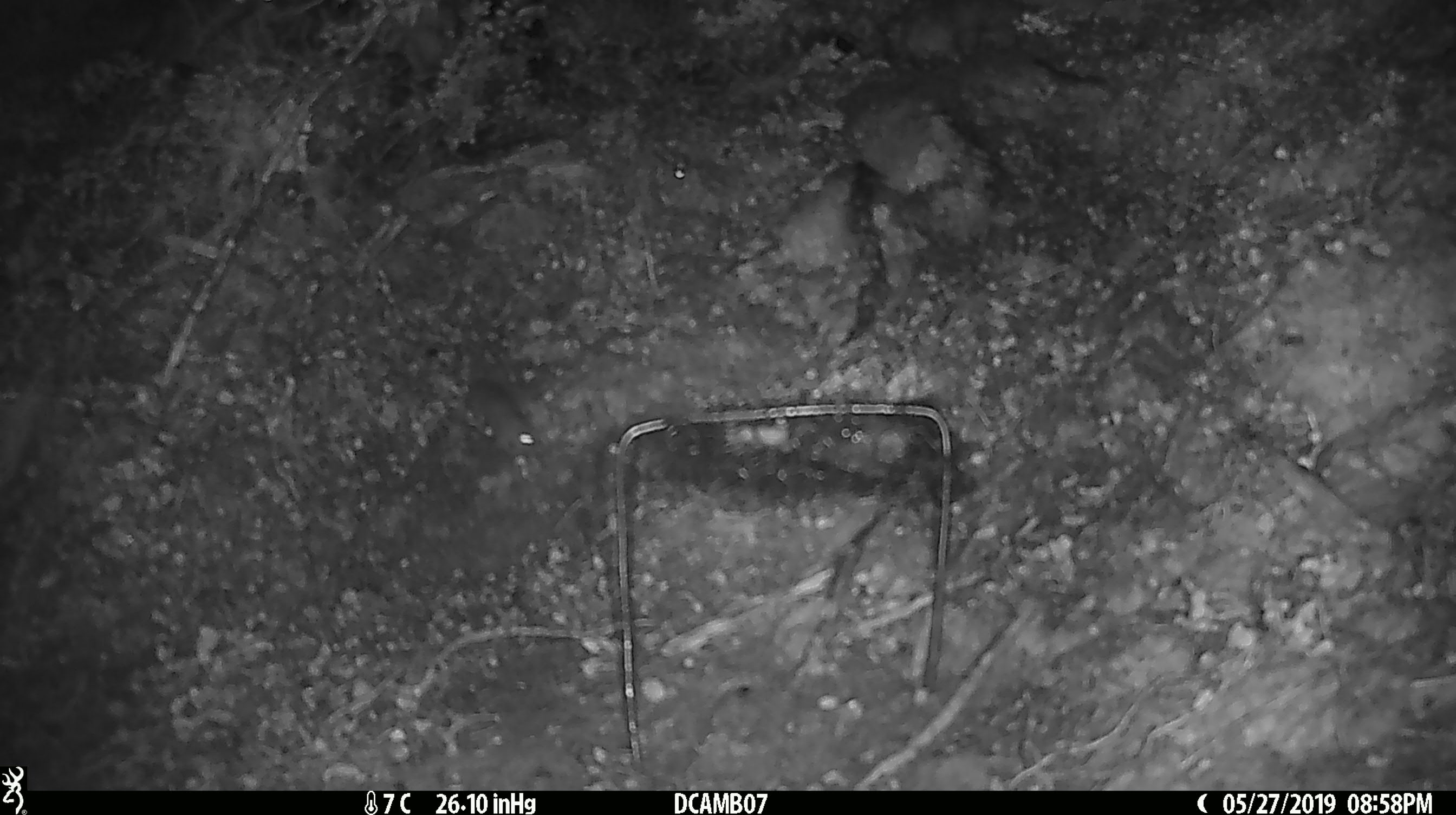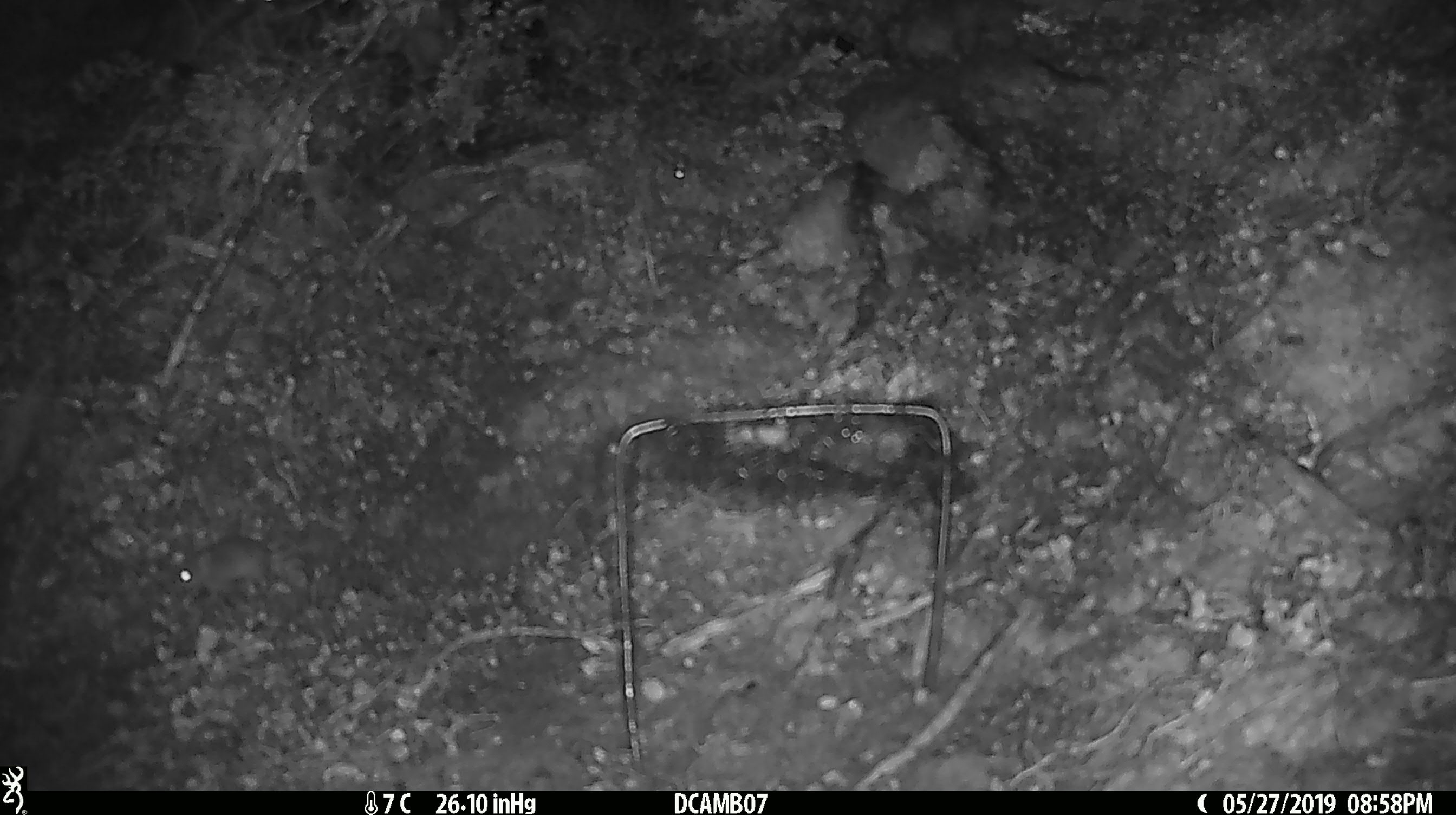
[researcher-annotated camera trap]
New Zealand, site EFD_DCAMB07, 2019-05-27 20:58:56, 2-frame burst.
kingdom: Animalia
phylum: Chordata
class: Mammalia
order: Rodentia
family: Muridae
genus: Mus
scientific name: Mus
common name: mouse